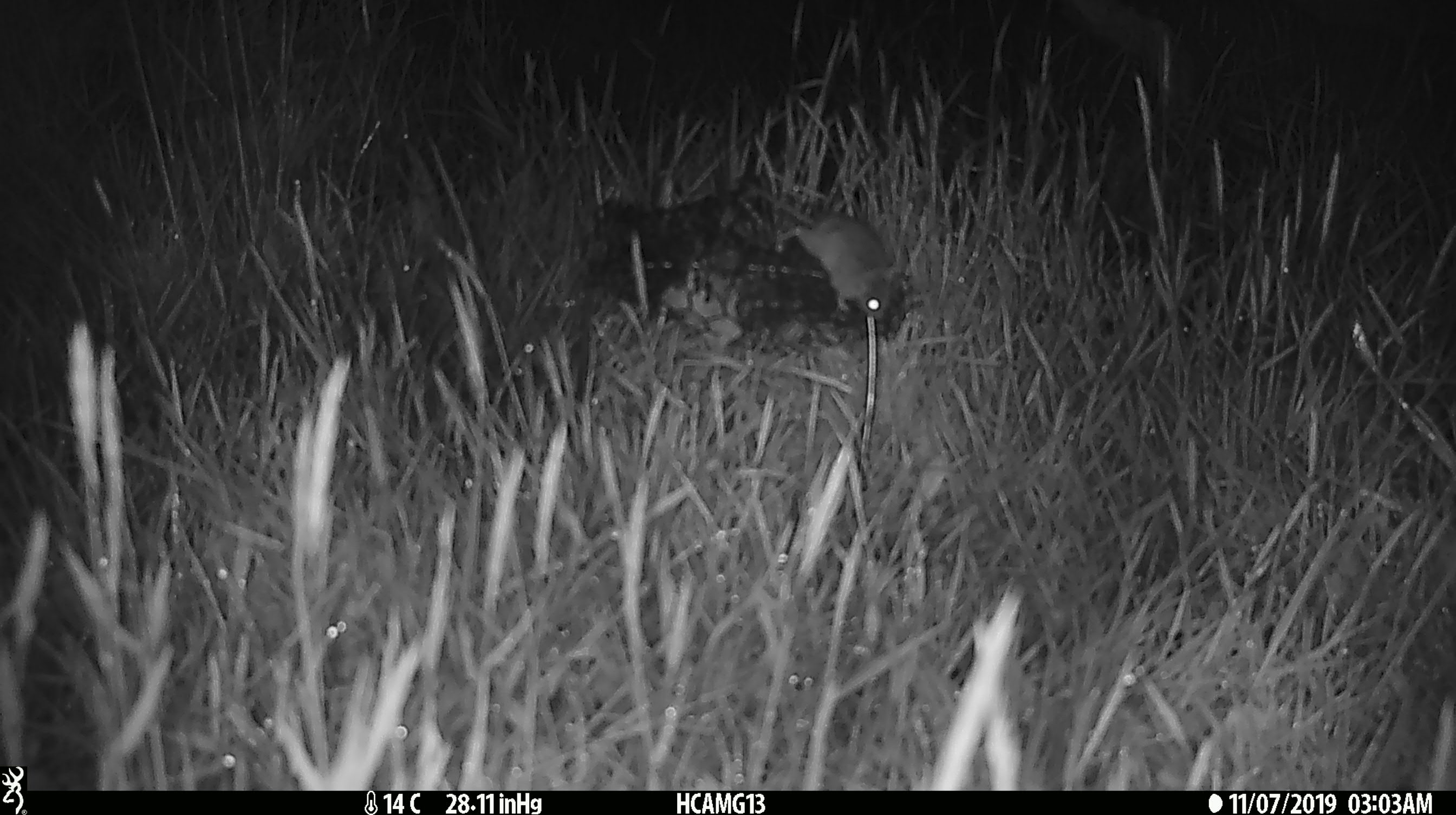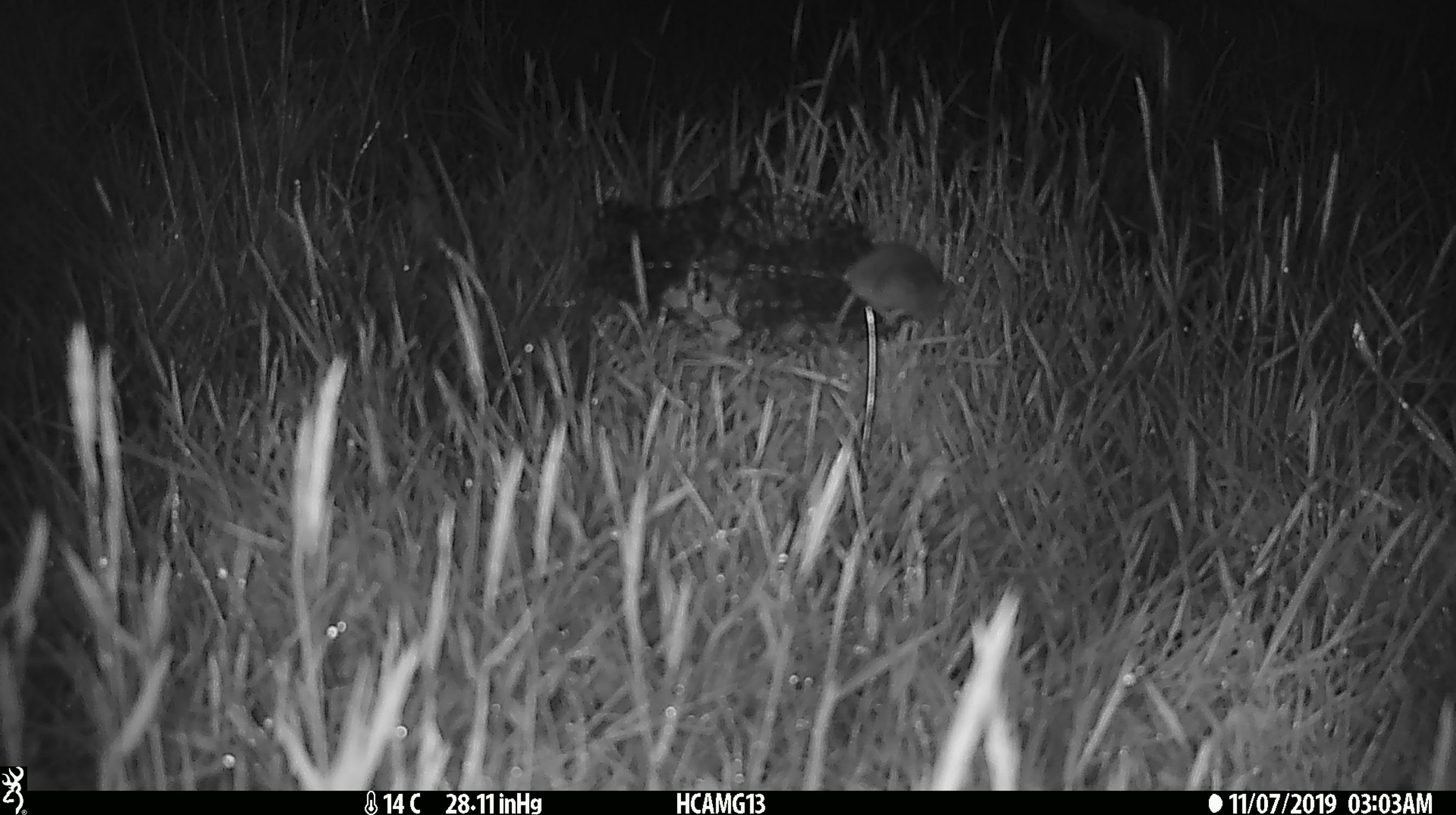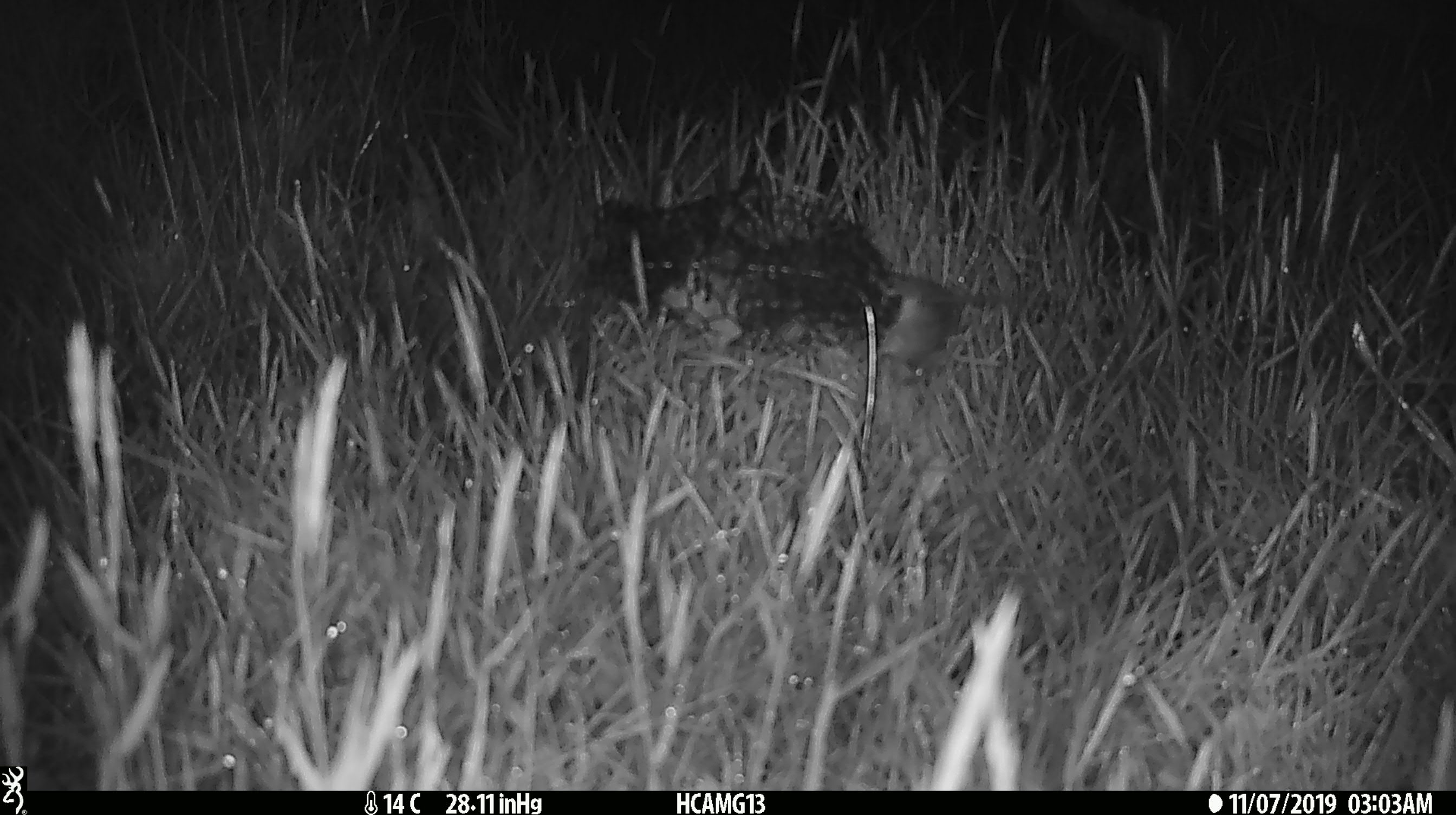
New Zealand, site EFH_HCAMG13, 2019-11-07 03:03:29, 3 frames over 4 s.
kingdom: Animalia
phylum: Chordata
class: Mammalia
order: Rodentia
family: Muridae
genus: Mus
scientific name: Mus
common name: mouse